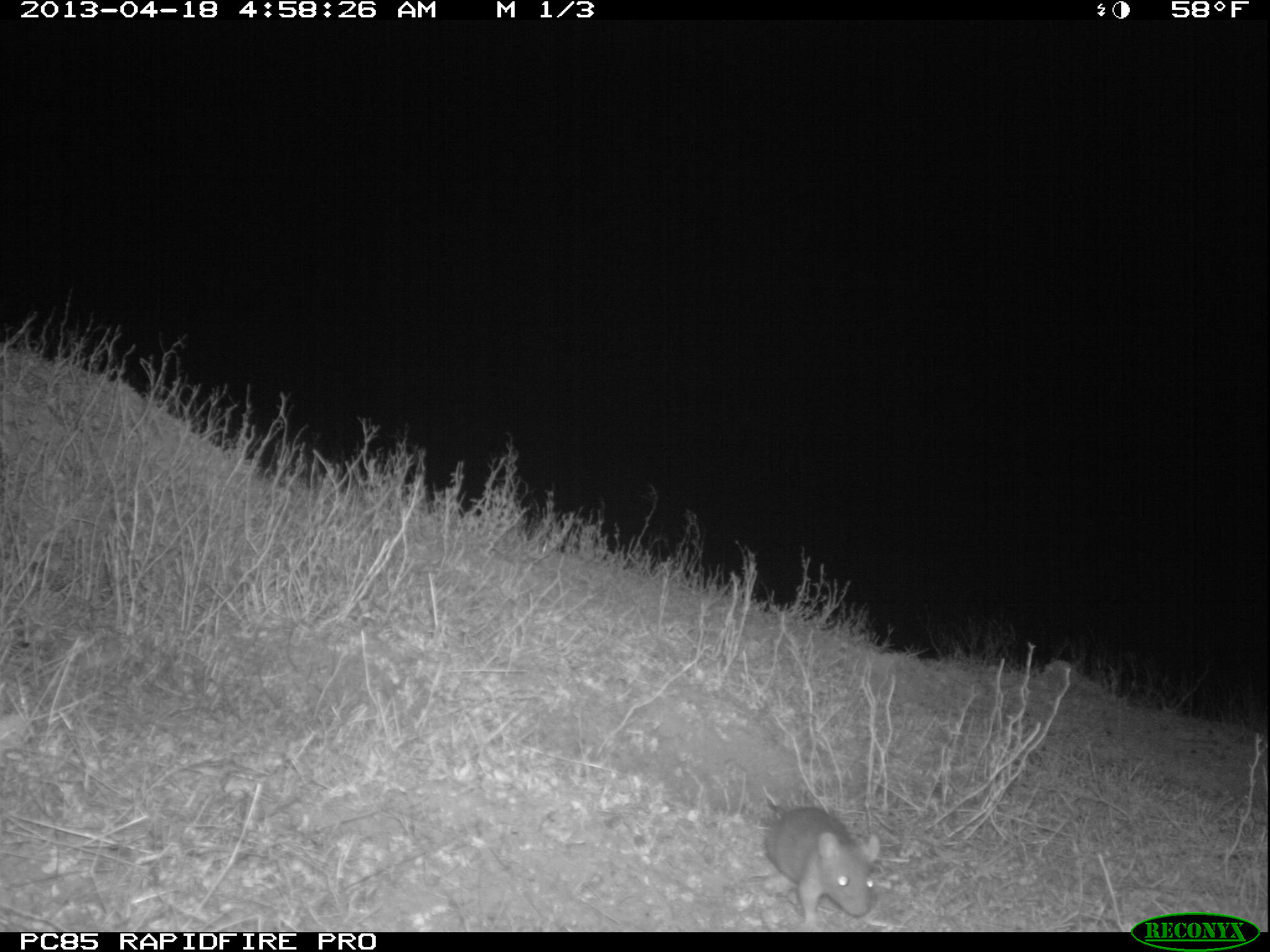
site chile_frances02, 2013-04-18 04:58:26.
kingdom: Animalia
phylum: Chordata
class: Mammalia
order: Carnivora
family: Felidae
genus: Felis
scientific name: Felis catus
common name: cat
Cat (Felis catus).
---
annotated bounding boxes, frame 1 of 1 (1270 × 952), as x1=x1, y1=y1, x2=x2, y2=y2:
cat: x1=758, y1=801, x2=879, y2=927